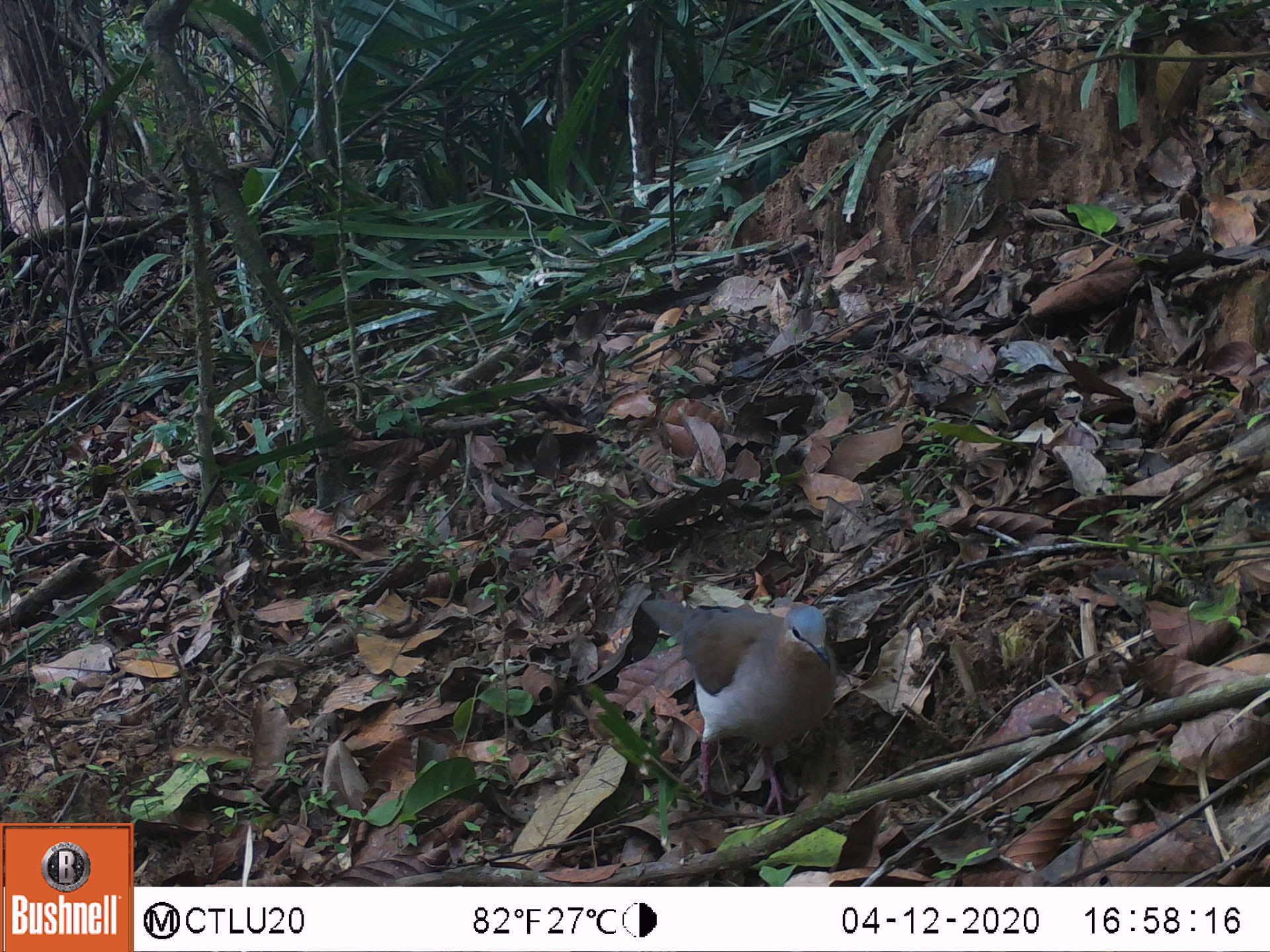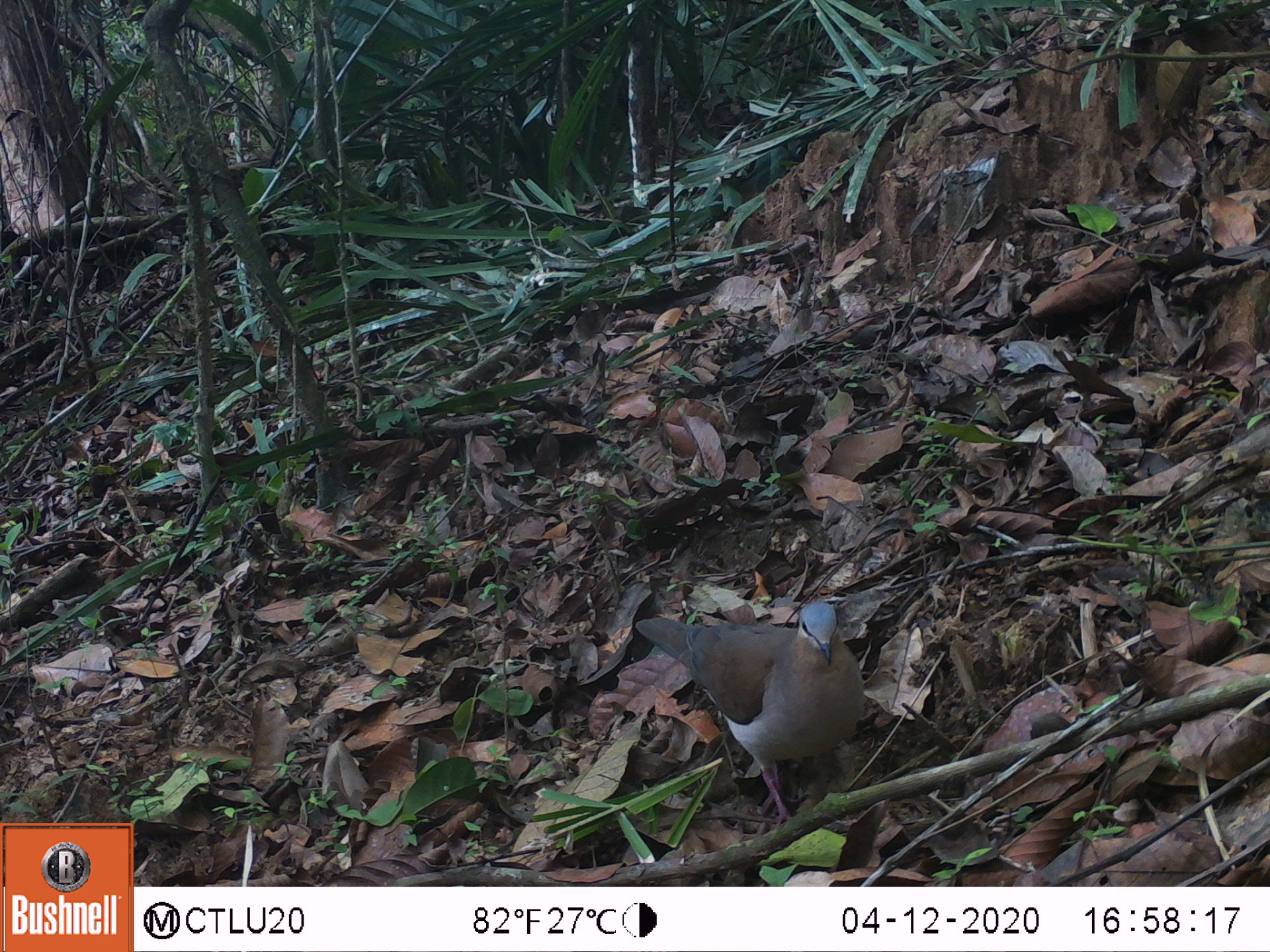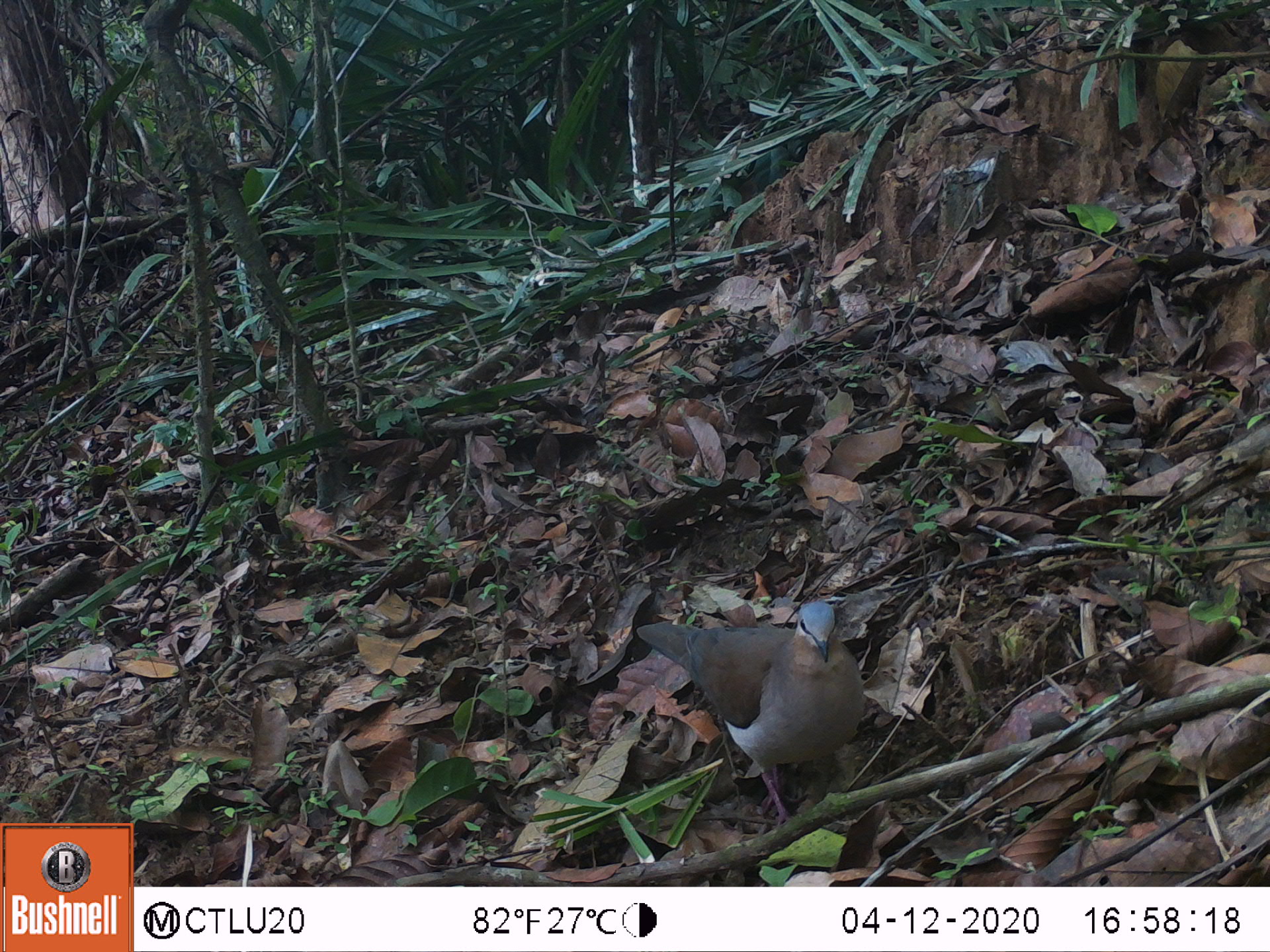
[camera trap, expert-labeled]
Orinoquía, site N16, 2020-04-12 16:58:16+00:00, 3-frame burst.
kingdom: Animalia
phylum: Chordata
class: Aves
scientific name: Aves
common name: bird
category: unknown bird